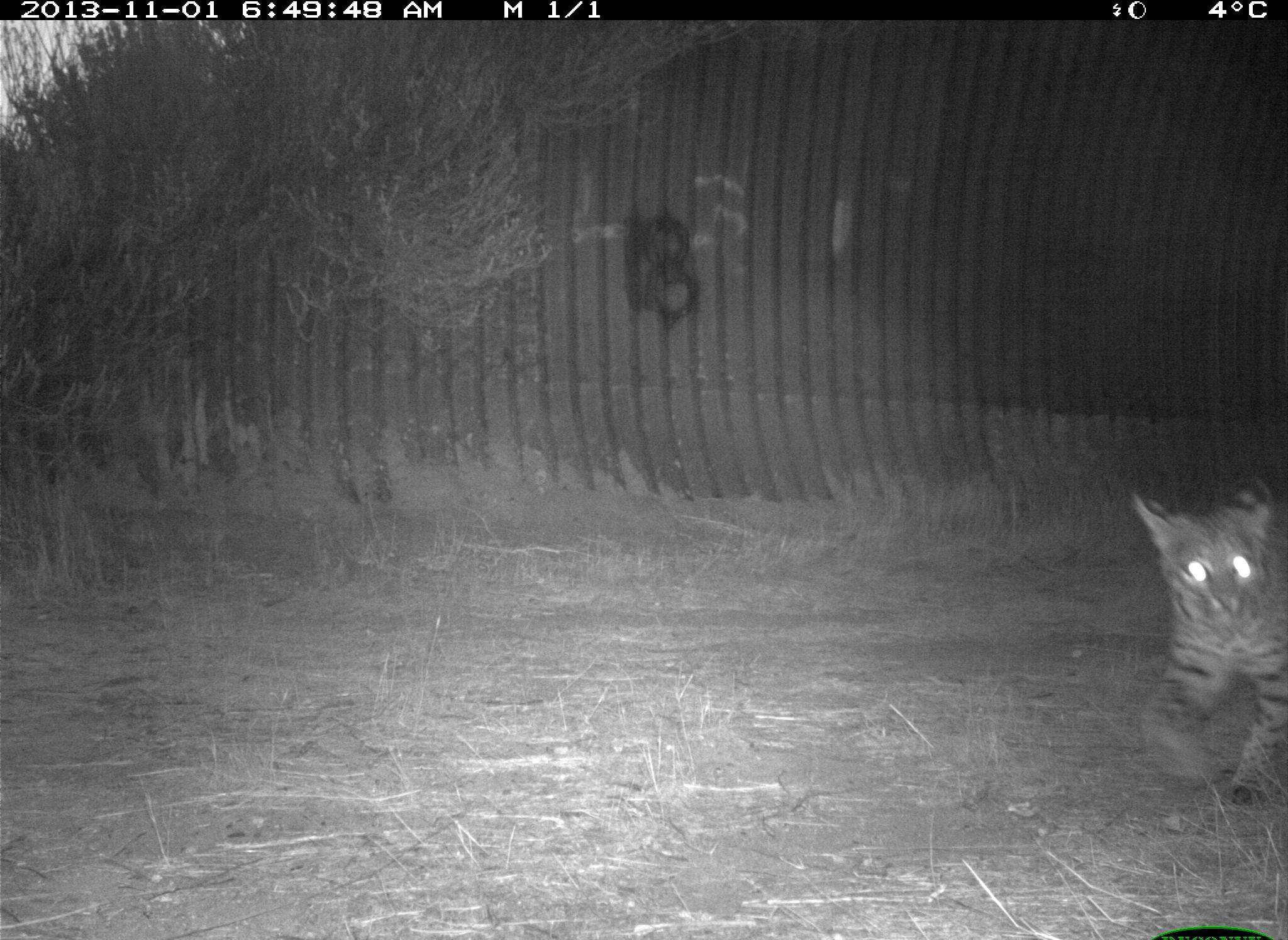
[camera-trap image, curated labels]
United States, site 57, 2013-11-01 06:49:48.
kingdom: Animalia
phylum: Chordata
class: Mammalia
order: Carnivora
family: Felidae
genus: Lynx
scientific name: Lynx rufus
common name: bobcat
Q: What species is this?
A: Bobcat (Lynx rufus).